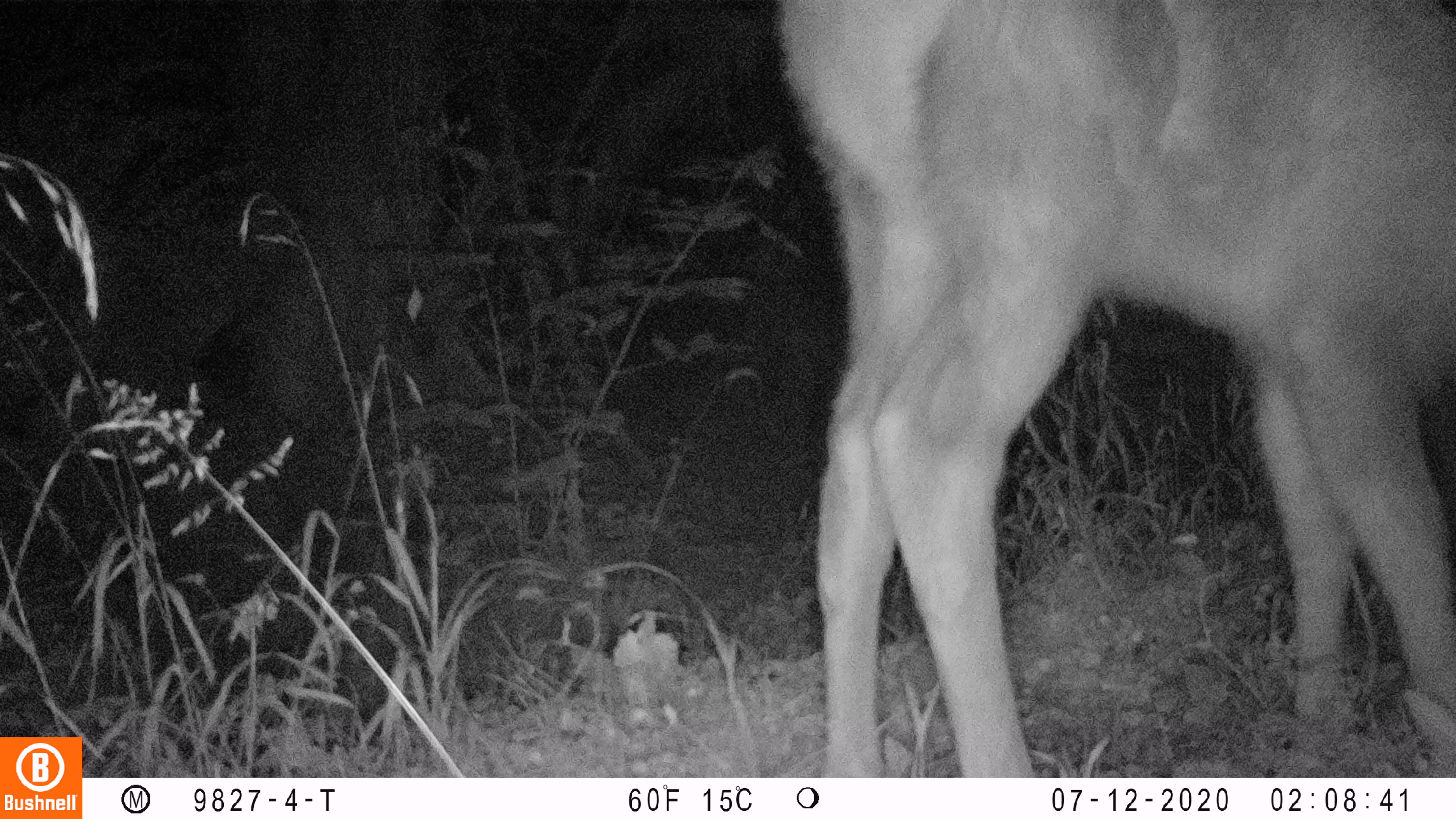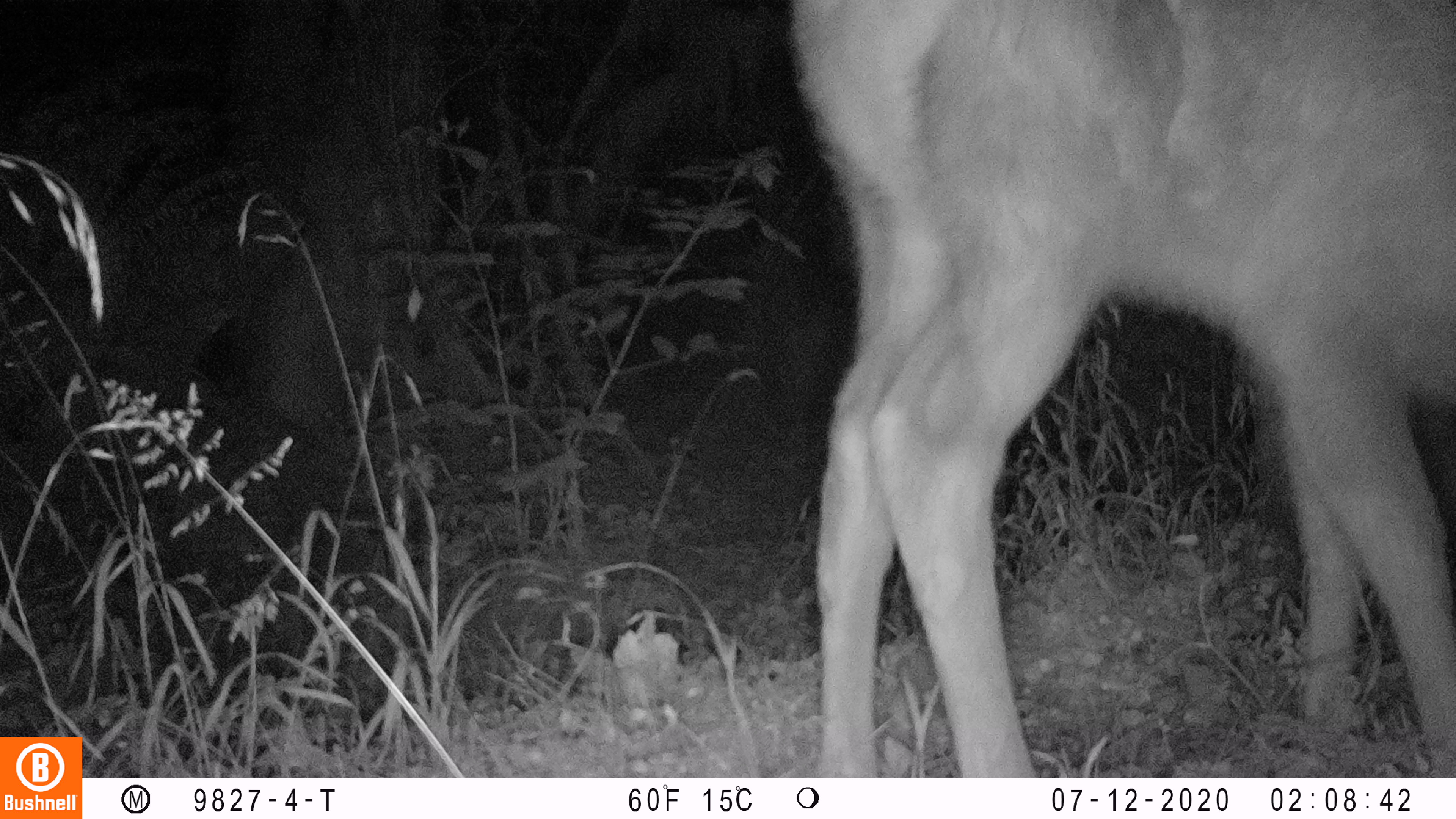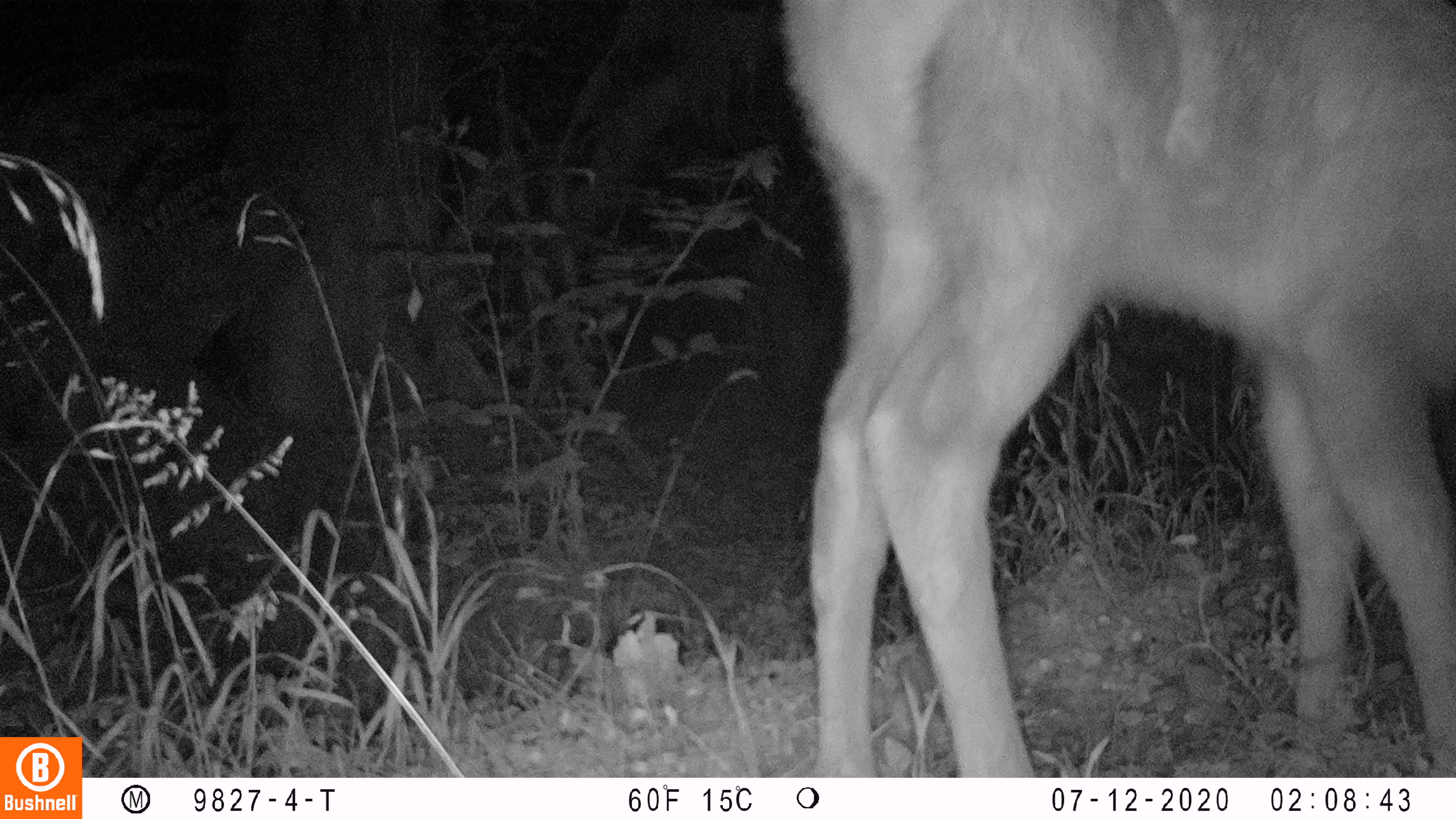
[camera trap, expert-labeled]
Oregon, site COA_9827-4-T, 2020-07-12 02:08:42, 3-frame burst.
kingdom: Animalia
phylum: Chordata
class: Mammalia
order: Artiodactyla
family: Cervidae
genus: Cervus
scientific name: Cervus canadensis roosevelti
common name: roosevelt elk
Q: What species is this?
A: Roosevelt elk (Cervus canadensis roosevelti).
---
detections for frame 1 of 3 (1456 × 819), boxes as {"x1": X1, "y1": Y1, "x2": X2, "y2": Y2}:
roosevelt elk: {"x1": 768, "y1": 2, "x2": 1451, "y2": 770}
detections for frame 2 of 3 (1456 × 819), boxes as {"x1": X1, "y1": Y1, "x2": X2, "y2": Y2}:
roosevelt elk: {"x1": 778, "y1": 1, "x2": 1449, "y2": 766}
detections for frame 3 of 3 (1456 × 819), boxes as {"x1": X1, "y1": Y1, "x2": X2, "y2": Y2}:
roosevelt elk: {"x1": 768, "y1": 0, "x2": 1449, "y2": 766}